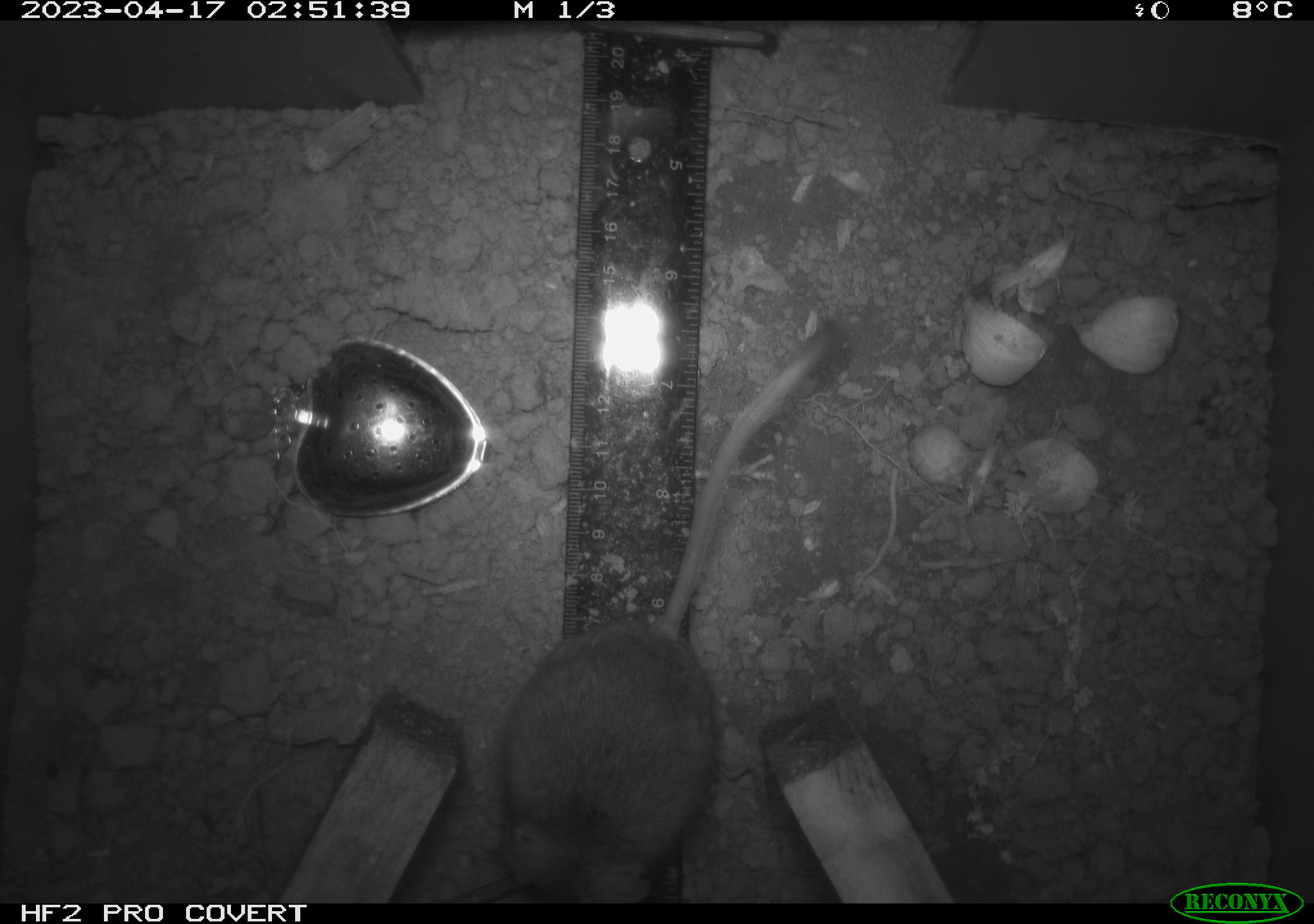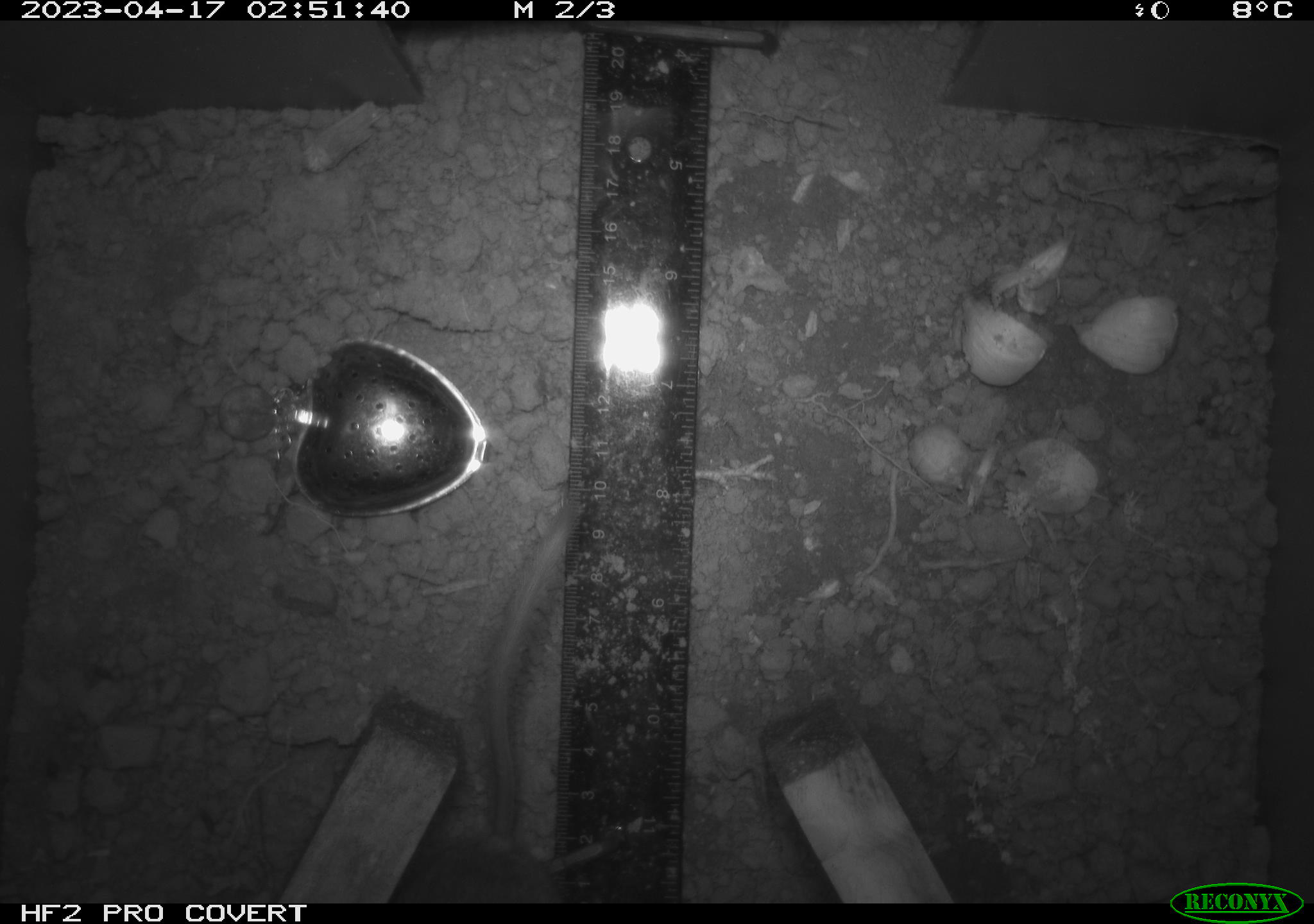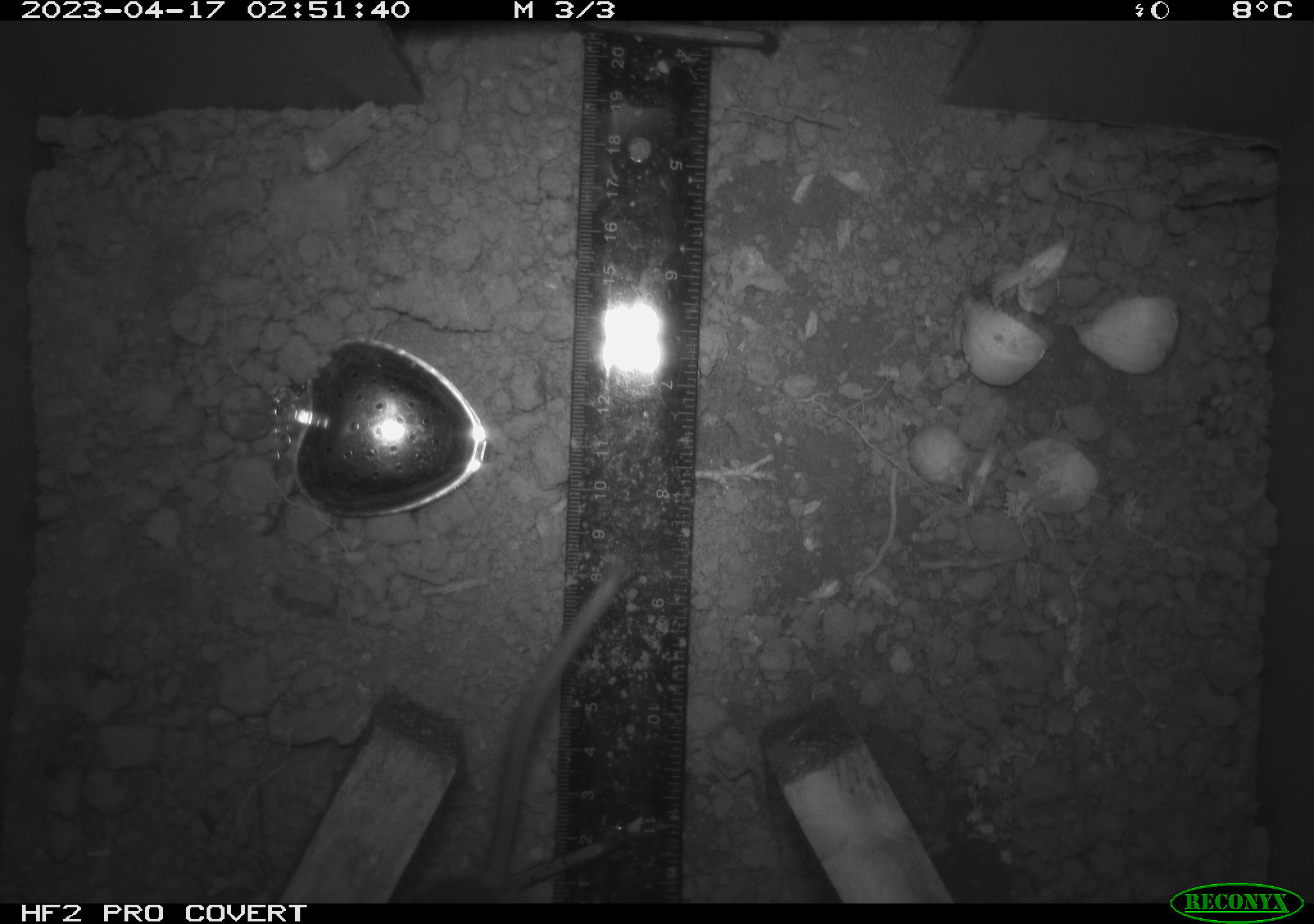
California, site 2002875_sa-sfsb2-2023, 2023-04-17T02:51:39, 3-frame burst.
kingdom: Animalia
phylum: Chordata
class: Mammalia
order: Rodentia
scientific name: Rodentia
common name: mouse species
Mouse species (Rodentia).